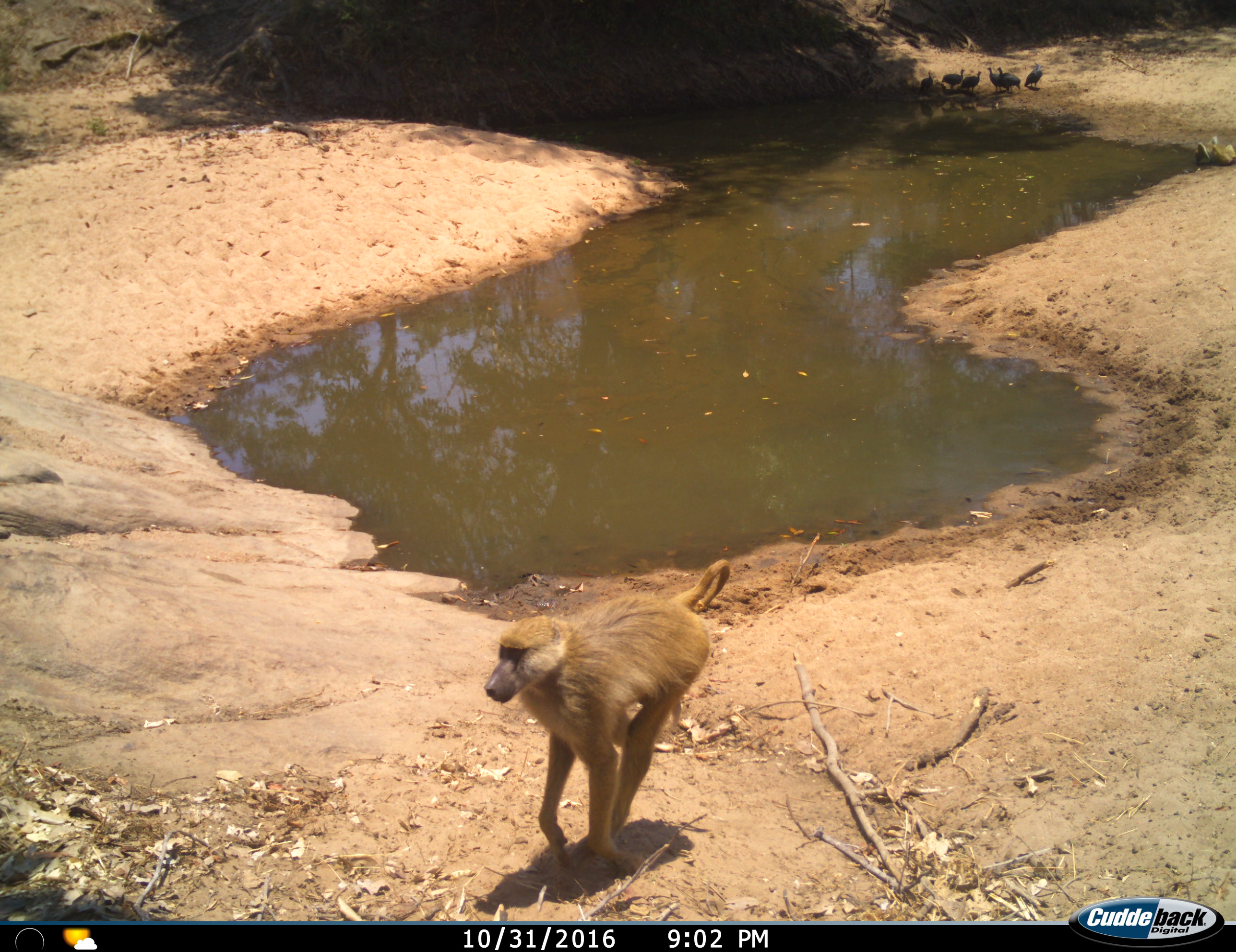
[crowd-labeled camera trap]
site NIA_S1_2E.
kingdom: Animalia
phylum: Chordata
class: Mammalia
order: Primates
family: Cercopithecidae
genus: Papio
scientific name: Papio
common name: baboon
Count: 1.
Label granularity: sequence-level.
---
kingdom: Animalia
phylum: Chordata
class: Aves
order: Galliformes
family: Numididae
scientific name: Numididae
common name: guineafowl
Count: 6.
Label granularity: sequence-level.